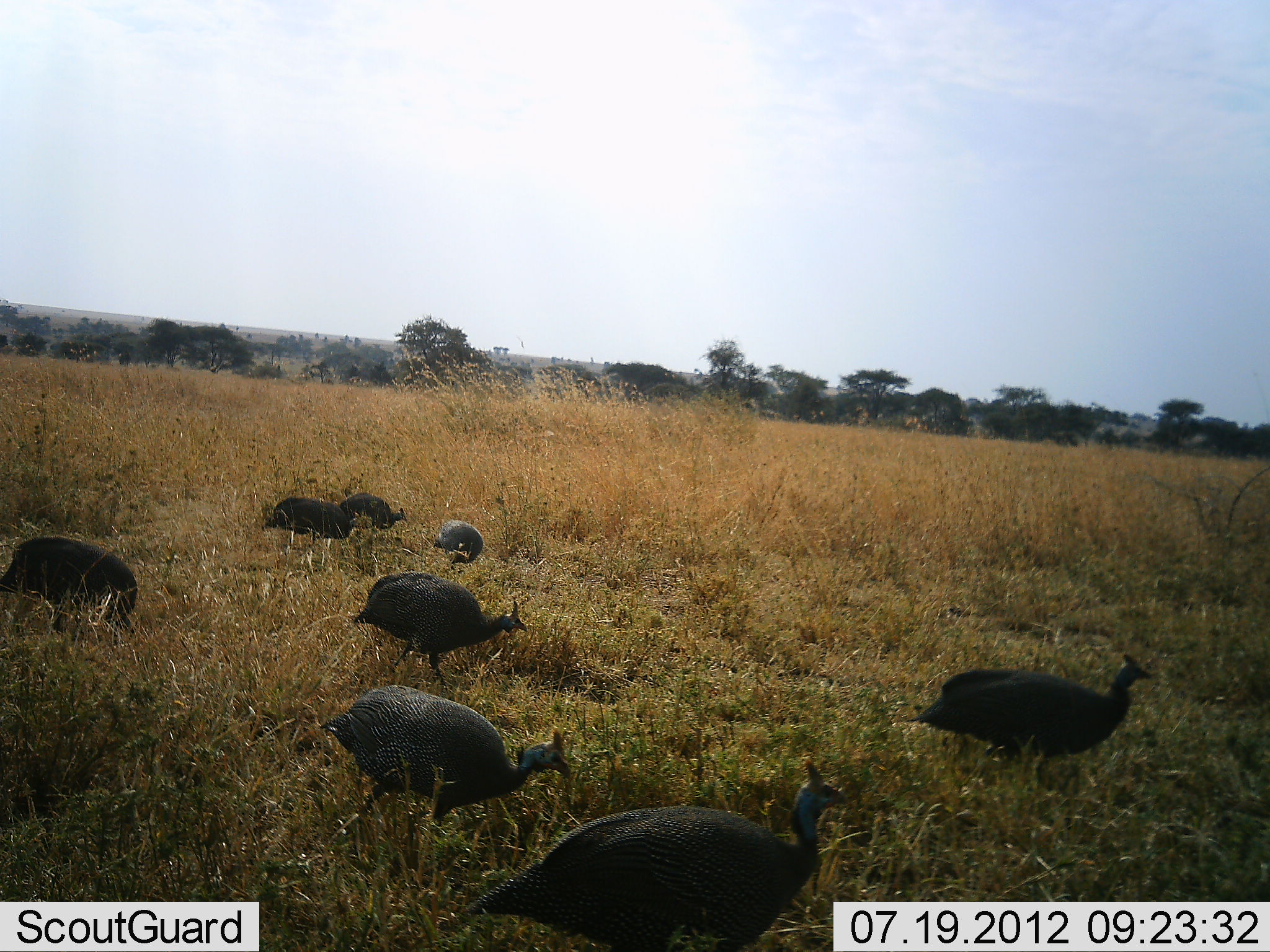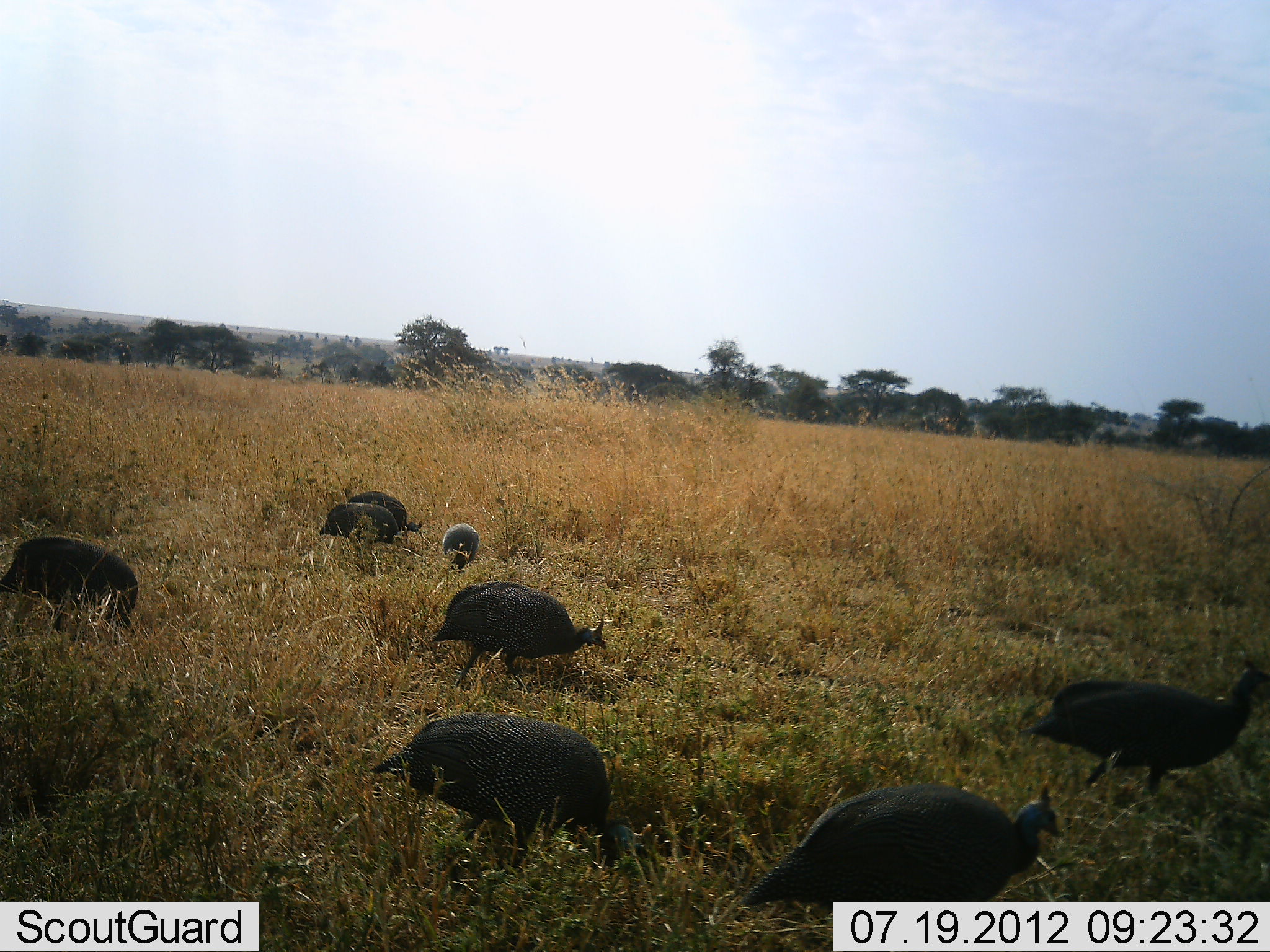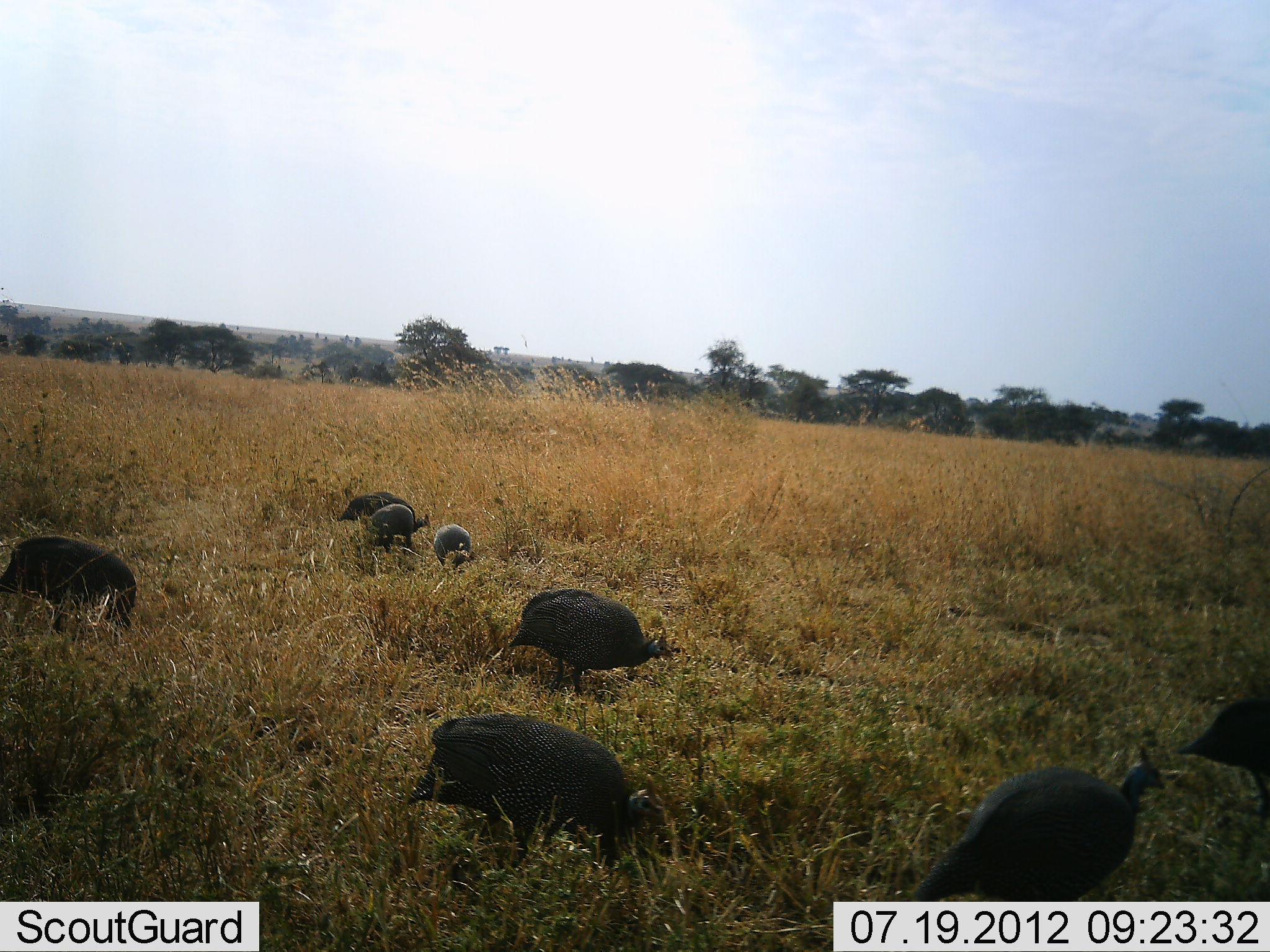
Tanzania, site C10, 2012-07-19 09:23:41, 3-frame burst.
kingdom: Animalia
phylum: Chordata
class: Aves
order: Galliformes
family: Numididae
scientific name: Numididae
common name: guinea fowl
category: guineafowl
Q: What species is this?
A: Guineafowl (guinea fowl) (Numididae).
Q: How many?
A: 8.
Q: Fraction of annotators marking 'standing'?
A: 50%.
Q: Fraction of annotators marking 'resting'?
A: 10%.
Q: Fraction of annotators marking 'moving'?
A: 80%.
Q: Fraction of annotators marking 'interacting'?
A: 0%.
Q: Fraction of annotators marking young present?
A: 30%.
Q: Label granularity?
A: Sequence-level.